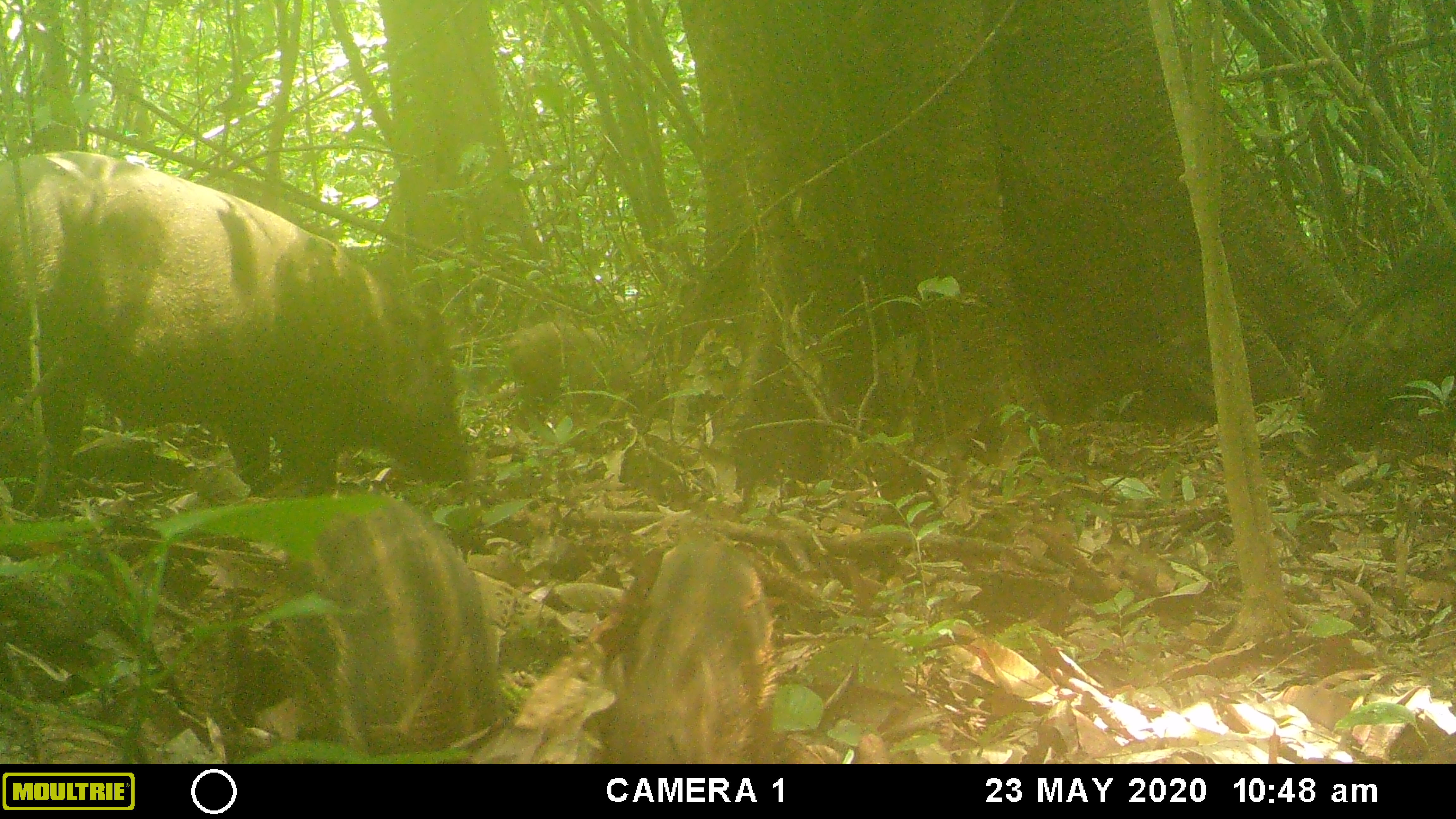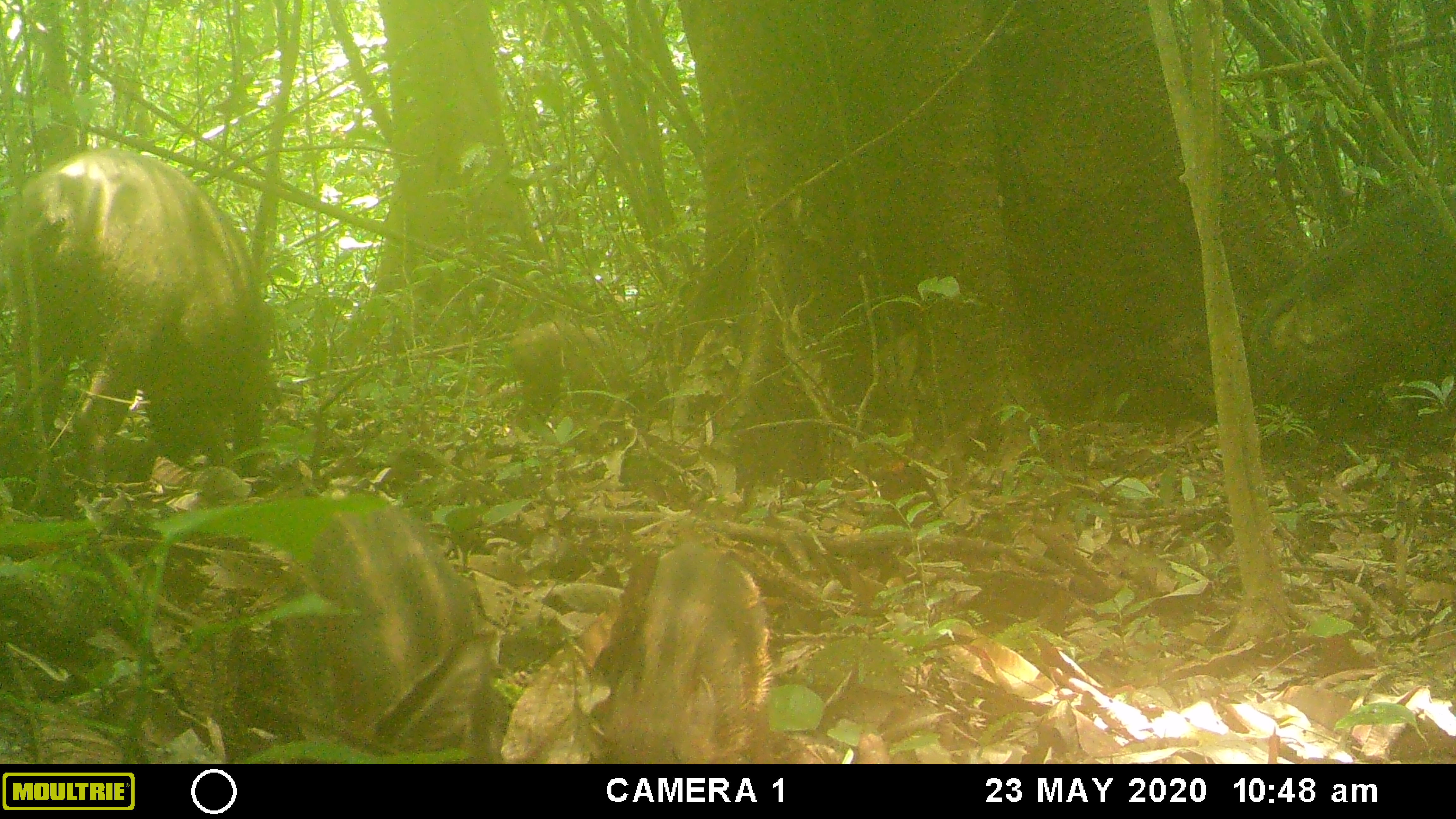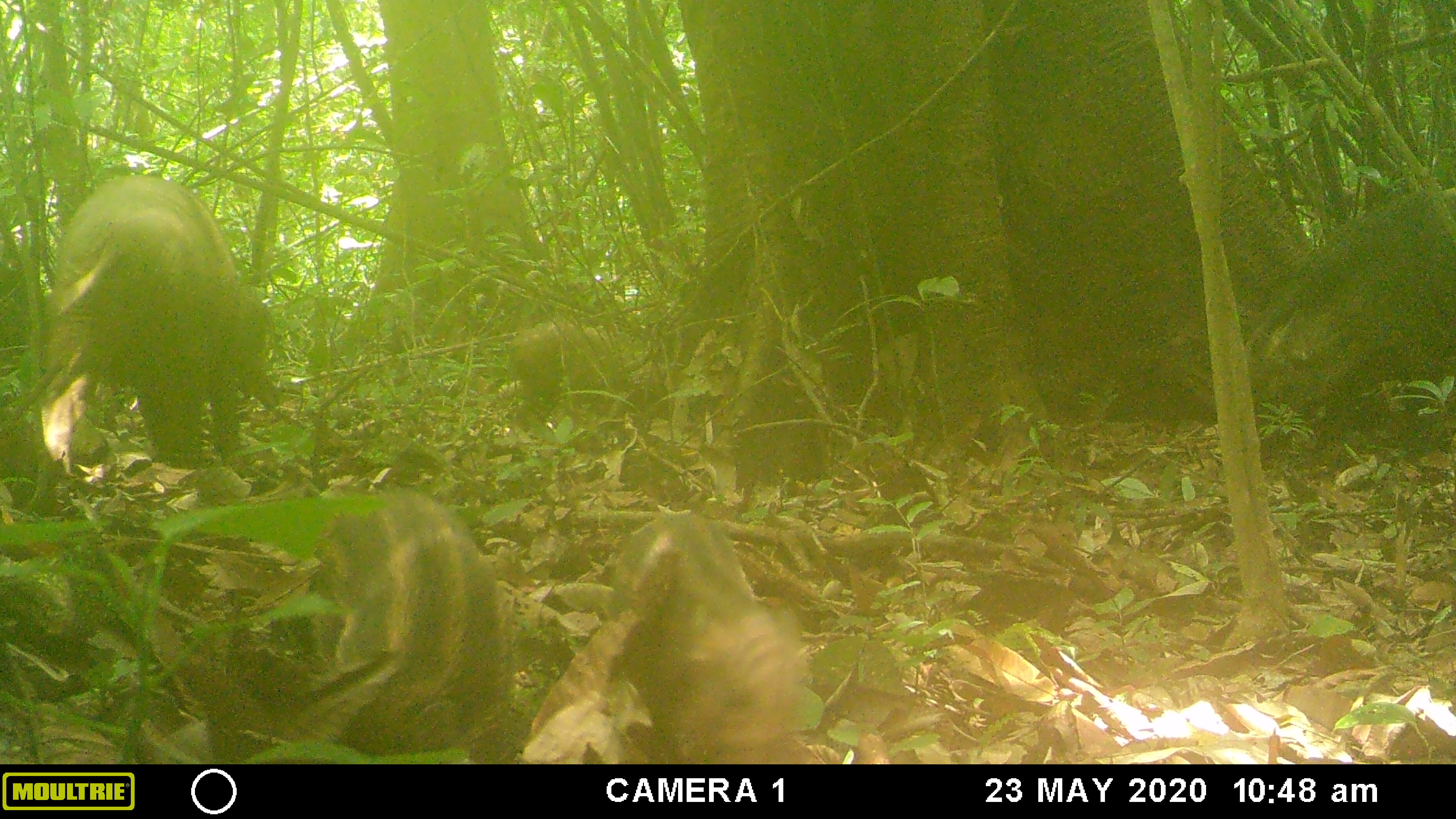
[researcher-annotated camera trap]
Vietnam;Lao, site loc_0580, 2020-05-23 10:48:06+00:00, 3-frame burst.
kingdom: Animalia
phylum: Chordata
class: Mammalia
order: Artiodactyla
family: Suidae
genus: Sus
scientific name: Sus scrofa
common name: eurasian wild pig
Eurasian wild pig (Sus scrofa). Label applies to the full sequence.